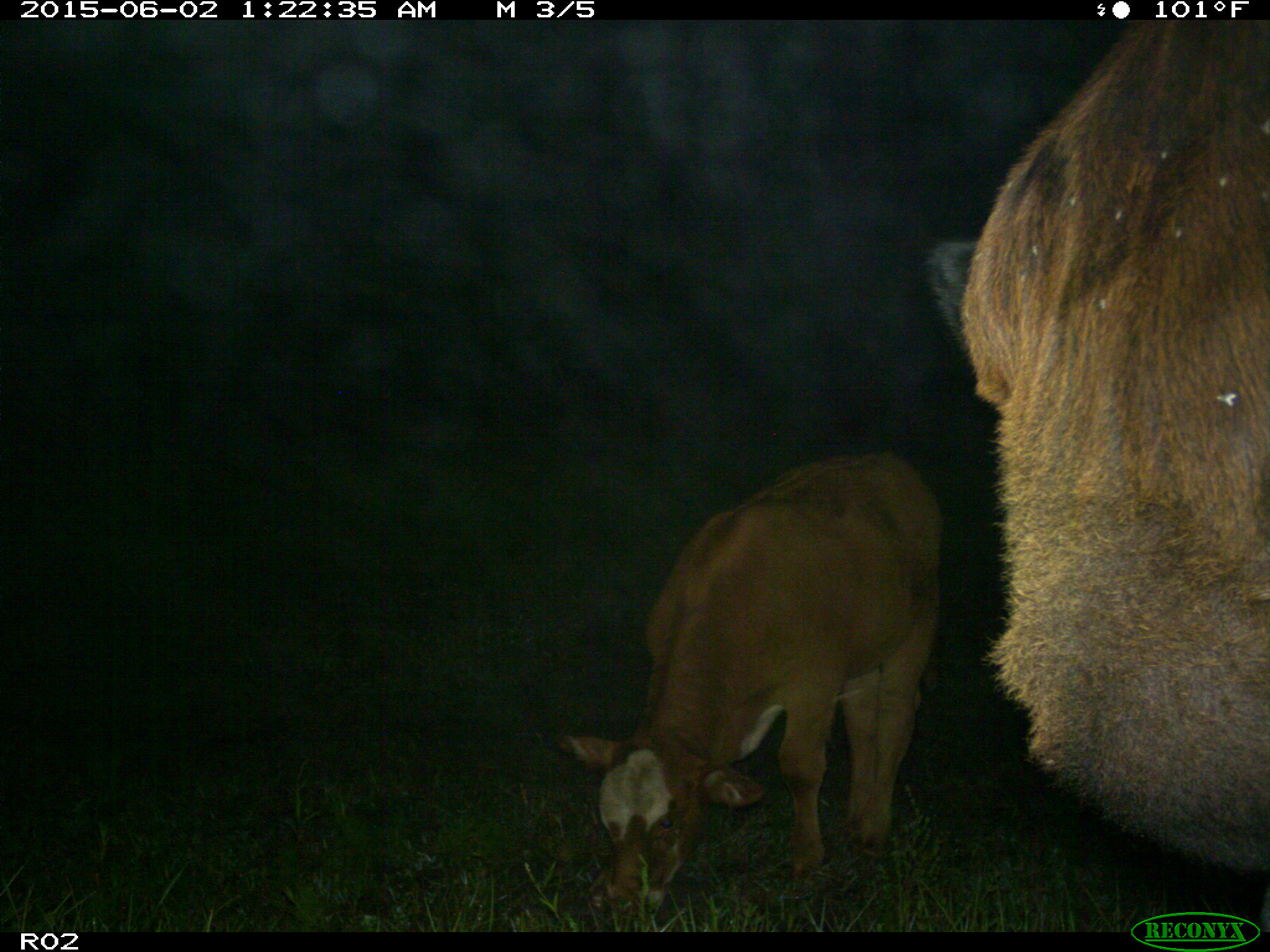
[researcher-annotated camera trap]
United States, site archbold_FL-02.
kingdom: Animalia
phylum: Chordata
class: Mammalia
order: Artiodactyla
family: Bovidae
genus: Bos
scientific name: Bos taurus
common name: domestic cow